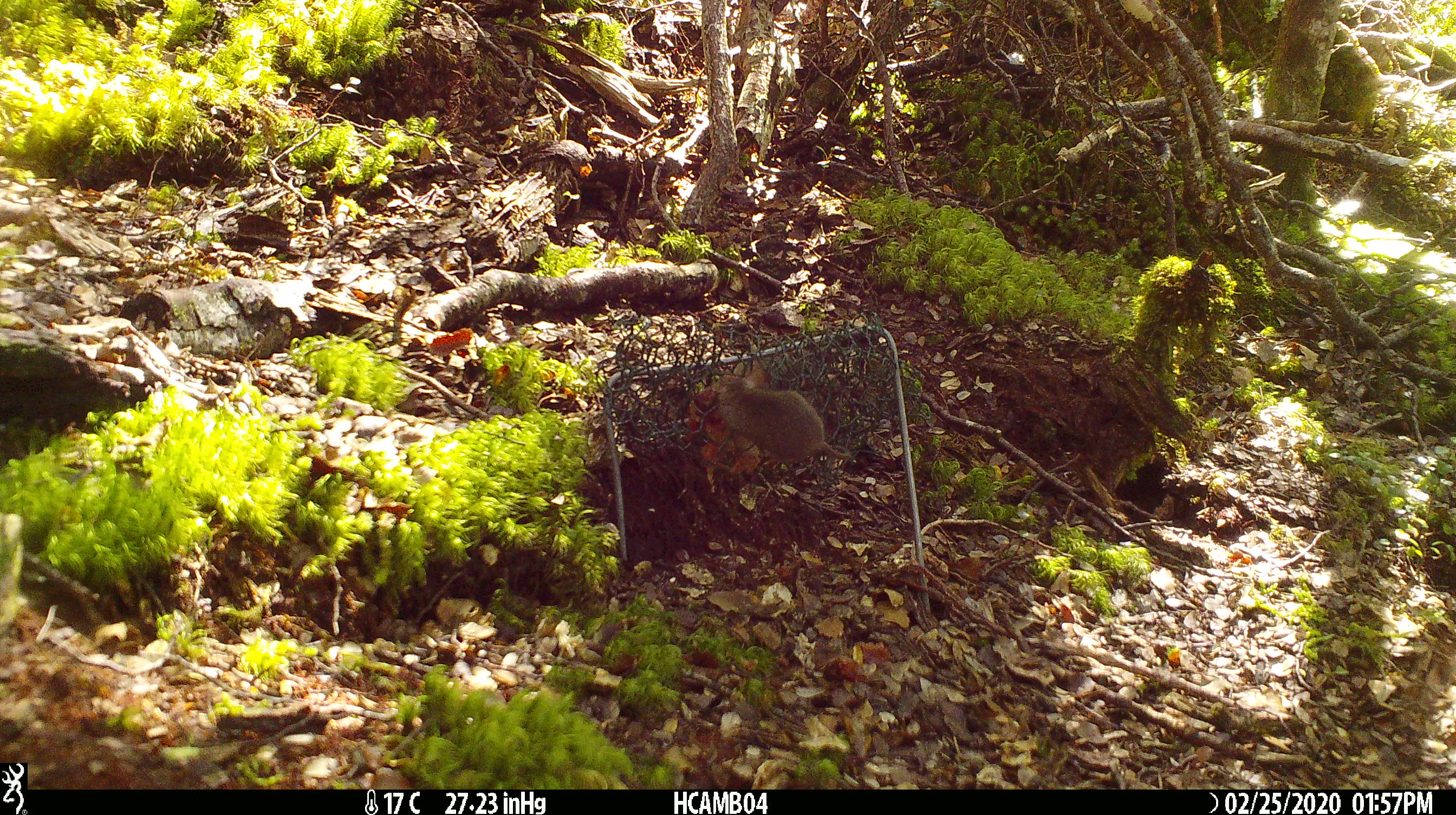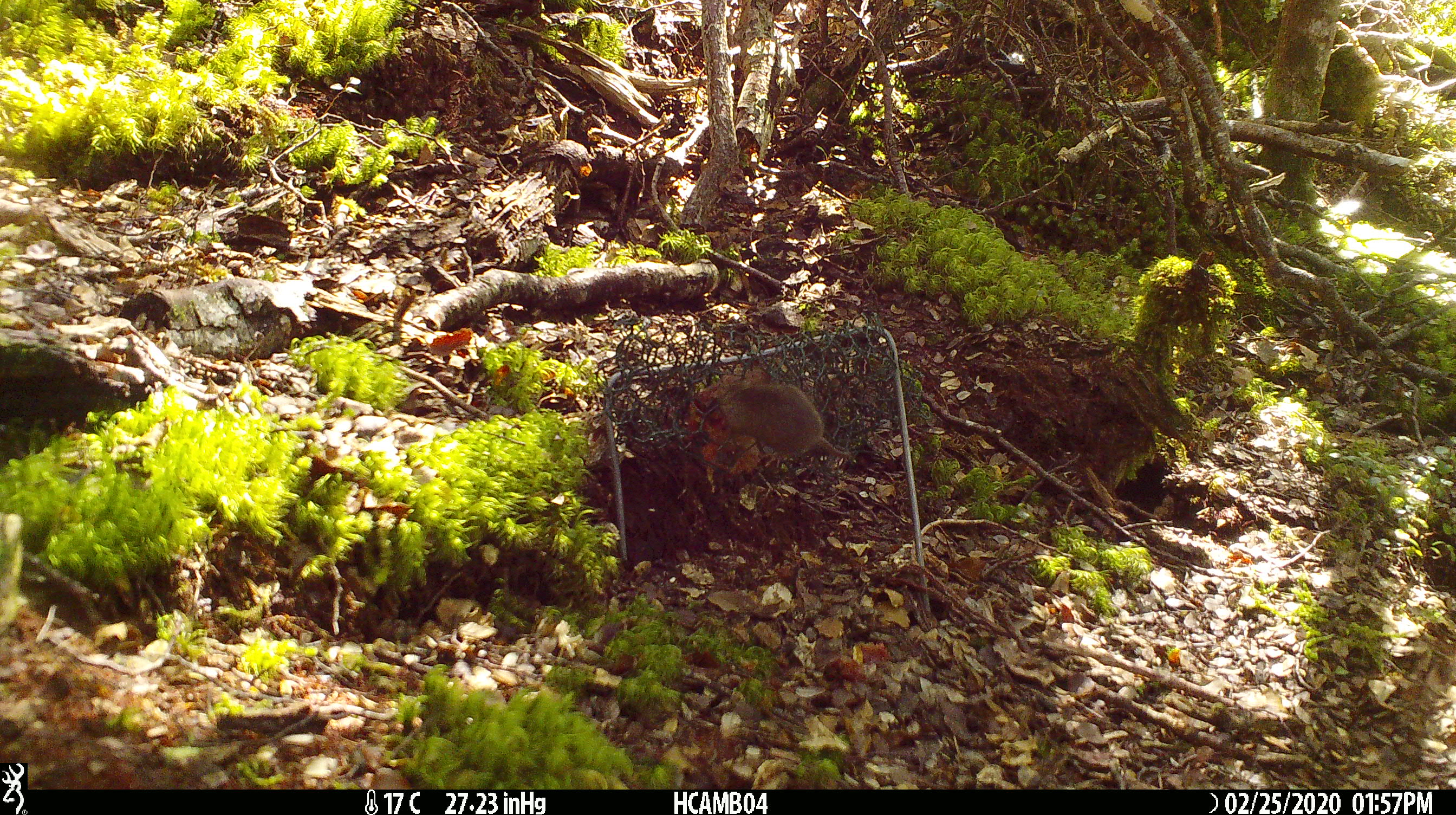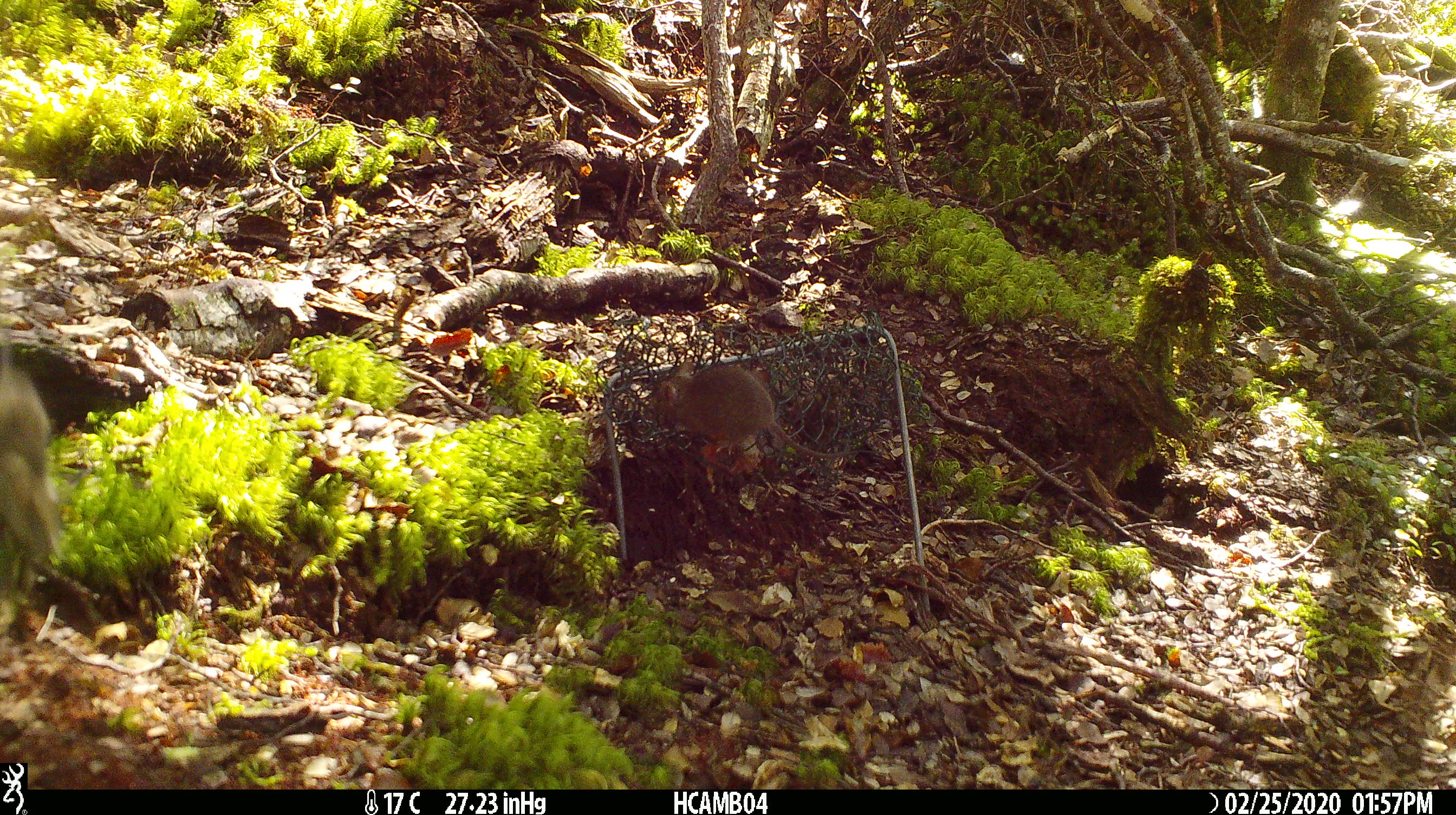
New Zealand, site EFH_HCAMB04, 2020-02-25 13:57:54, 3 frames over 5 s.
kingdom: Animalia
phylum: Chordata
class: Mammalia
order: Rodentia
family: Muridae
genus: Mus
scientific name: Mus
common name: mouse